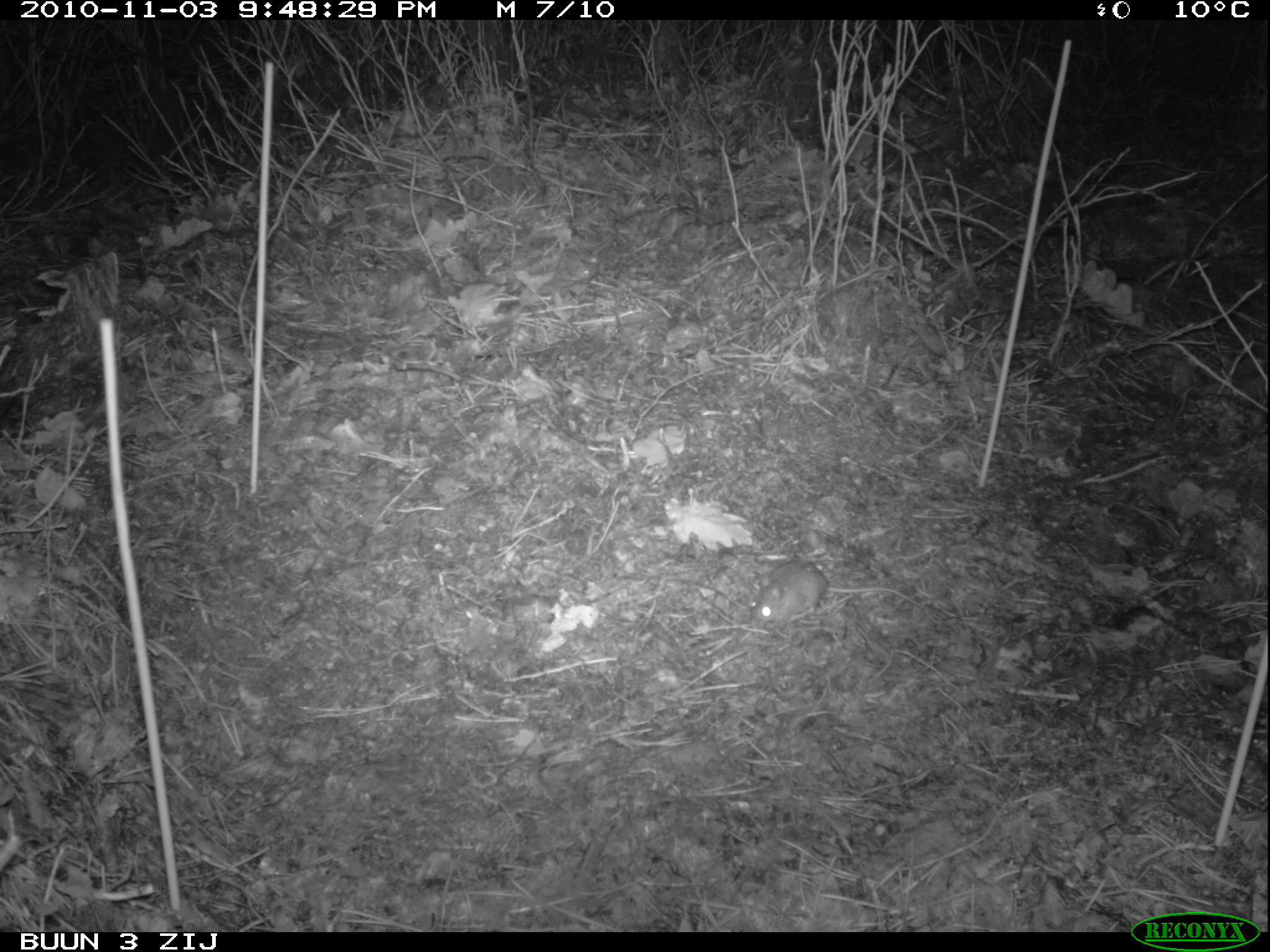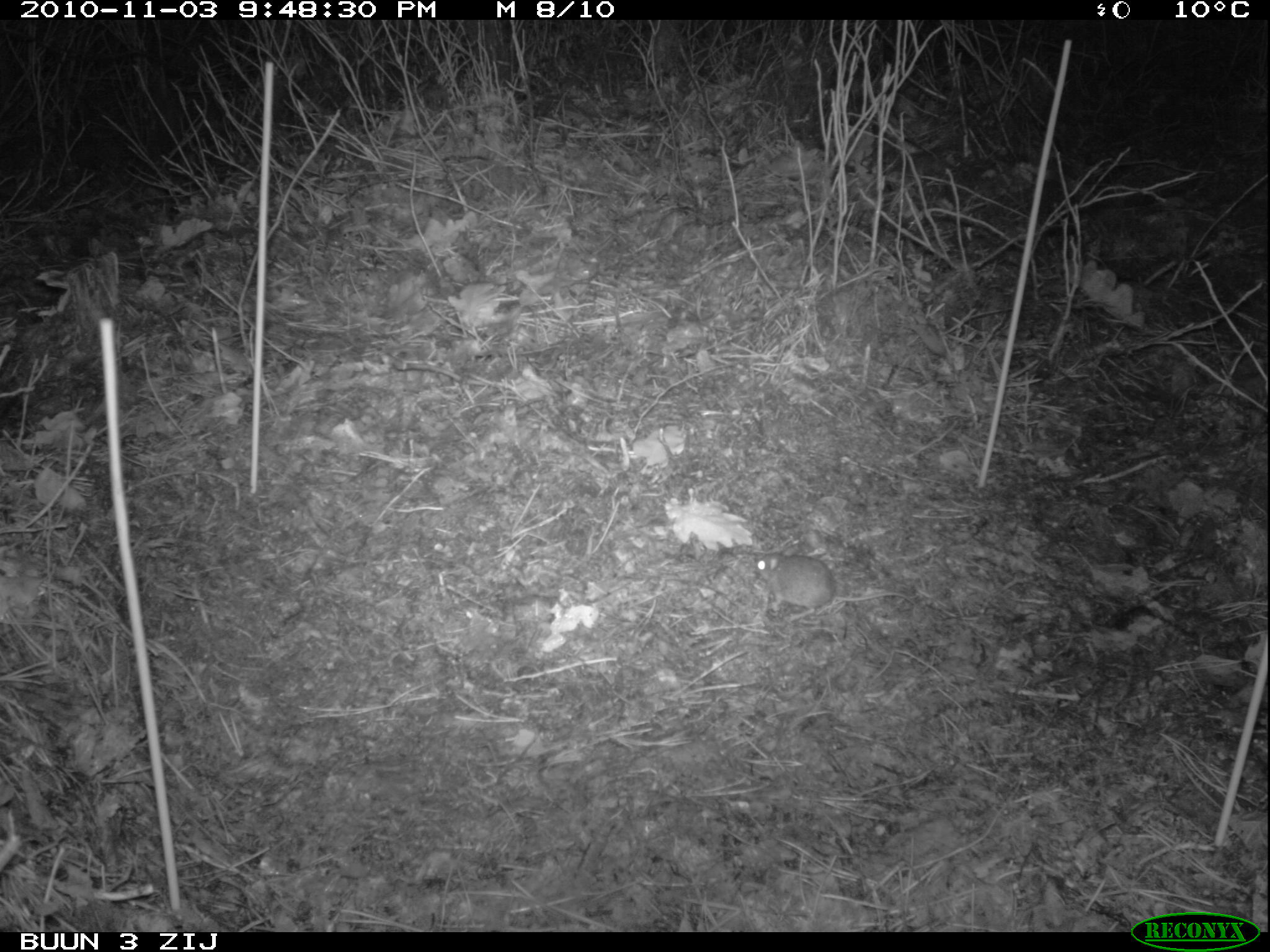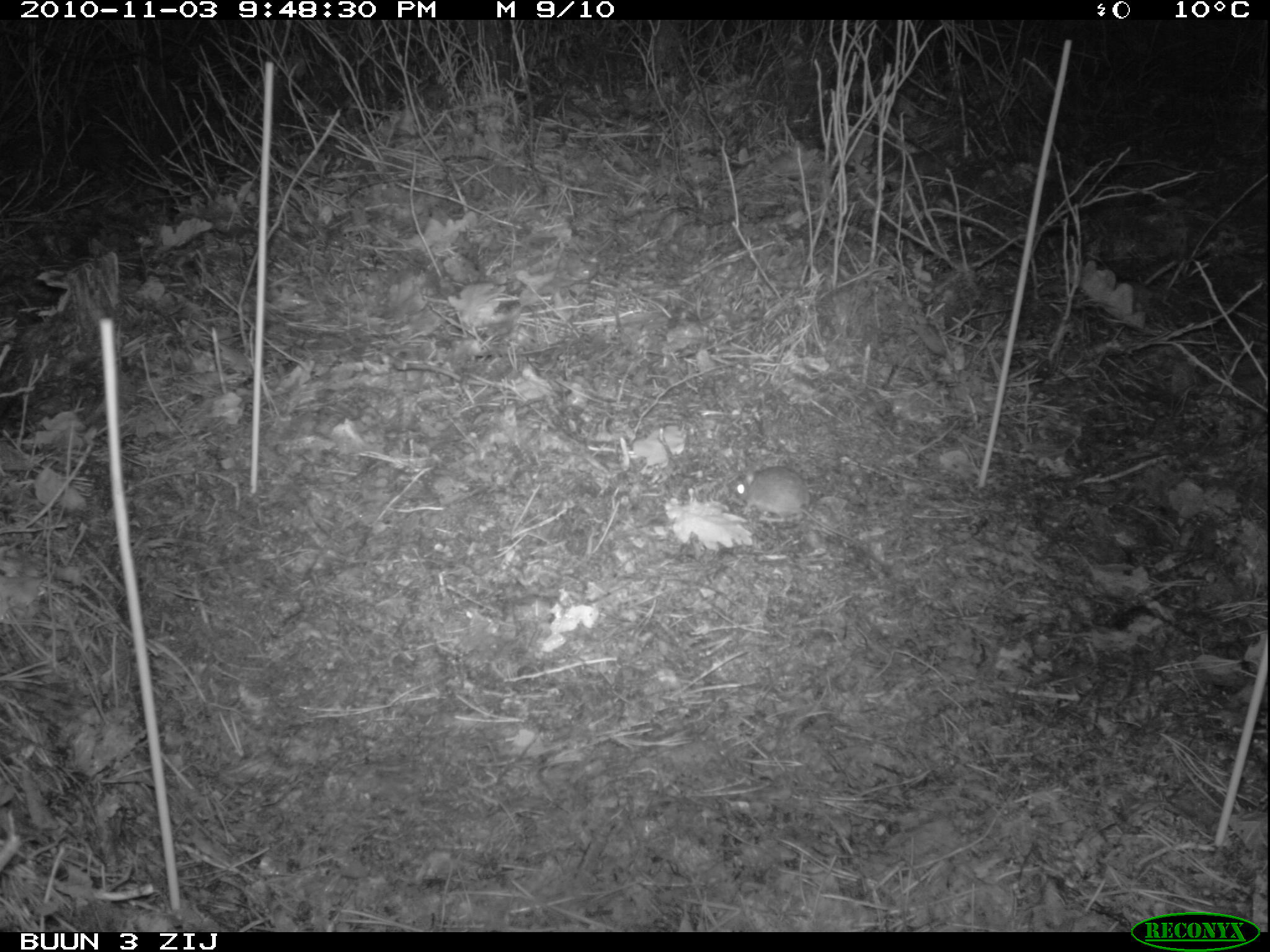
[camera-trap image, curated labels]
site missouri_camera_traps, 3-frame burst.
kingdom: Animalia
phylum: Chordata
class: Mammalia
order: Rodentia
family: Muridae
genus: Apodemus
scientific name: Apodemus sylvaticus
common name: wood mouse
Wood mouse (Apodemus sylvaticus). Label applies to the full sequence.